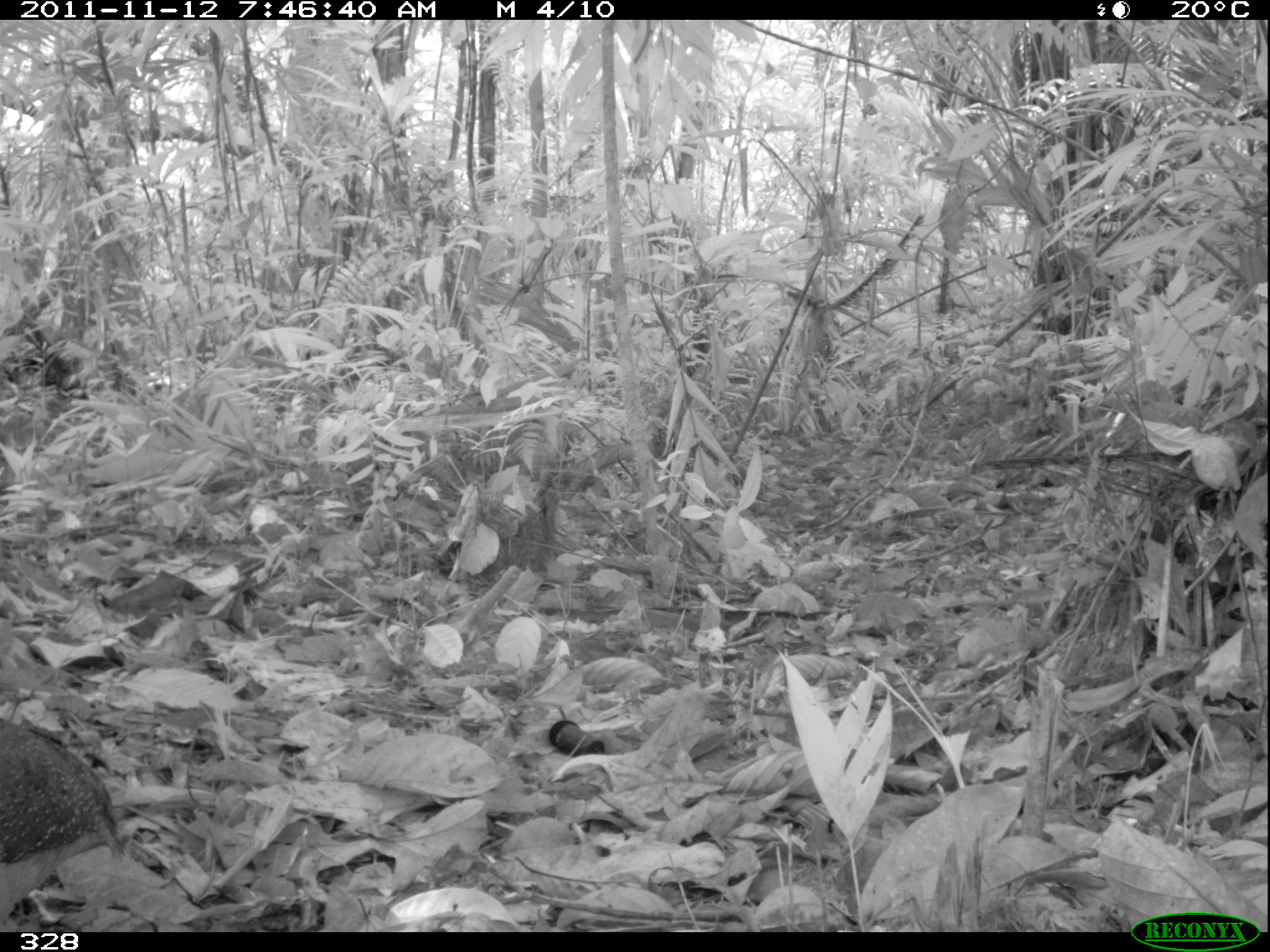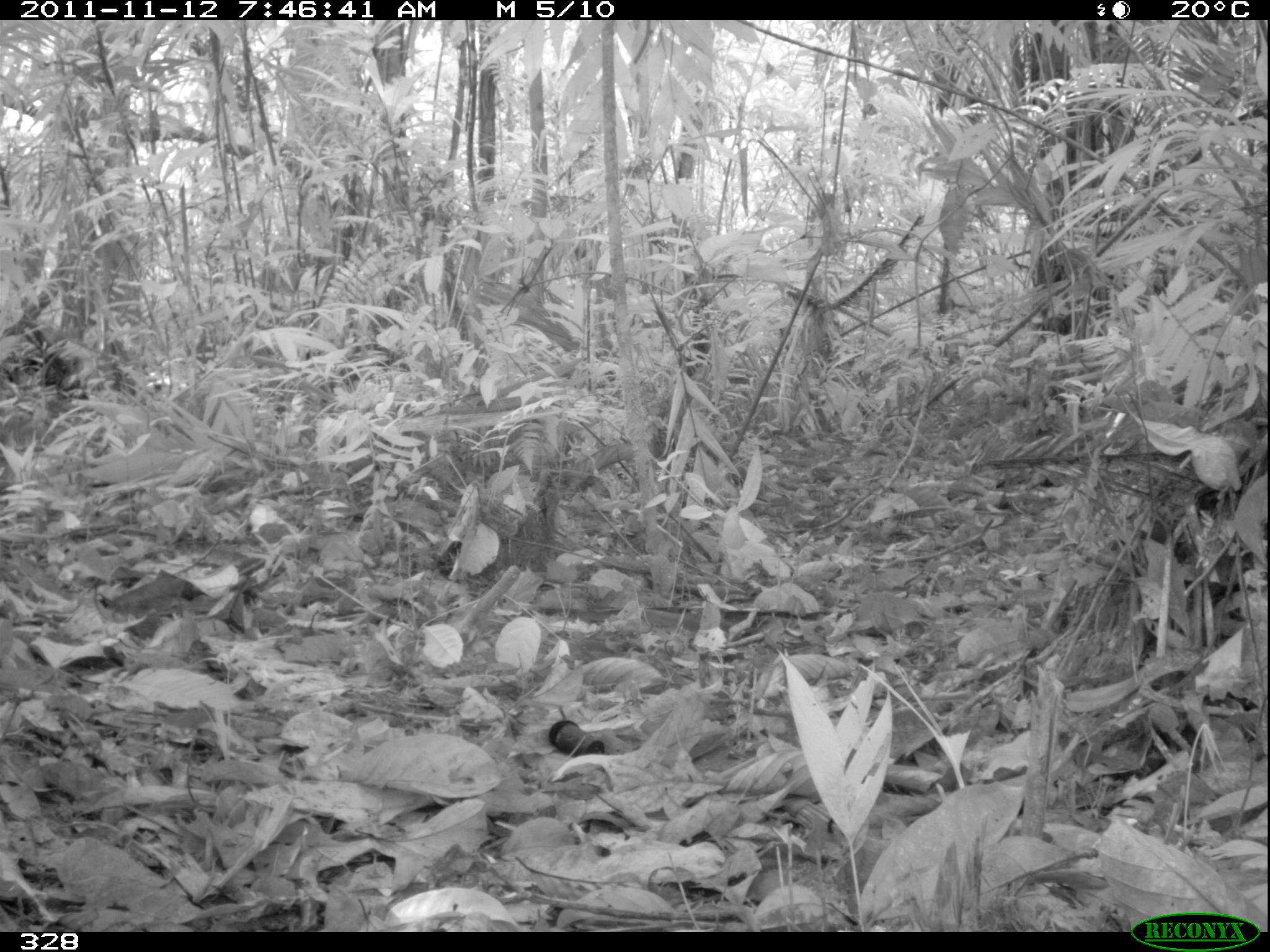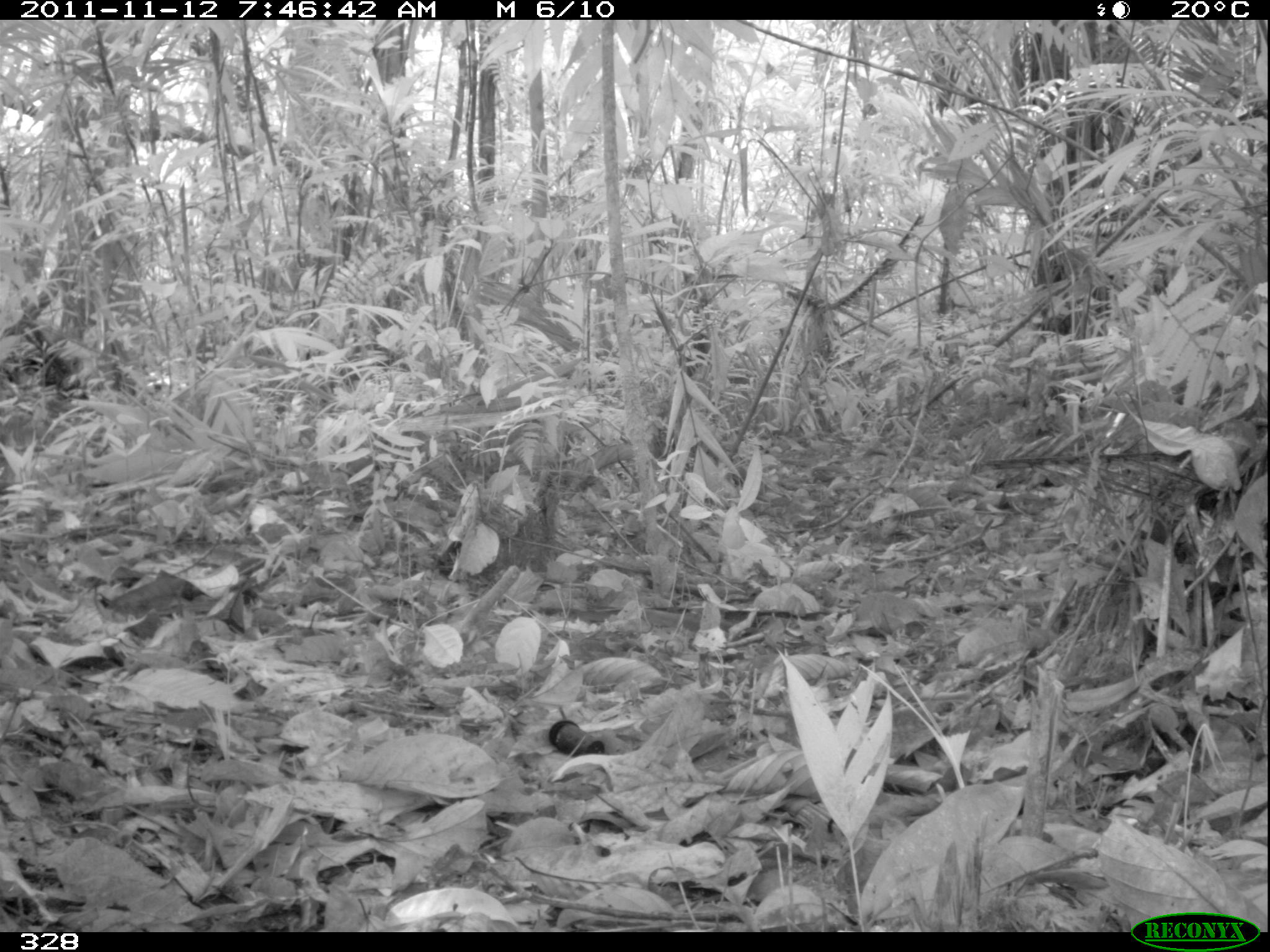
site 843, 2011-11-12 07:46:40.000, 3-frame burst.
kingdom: Animalia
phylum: Chordata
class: Aves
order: Tinamiformes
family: Tinamidae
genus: Tinamus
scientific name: Tinamus guttatus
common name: white-throated tinamou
Tinamus guttatus (white-throated tinamou).